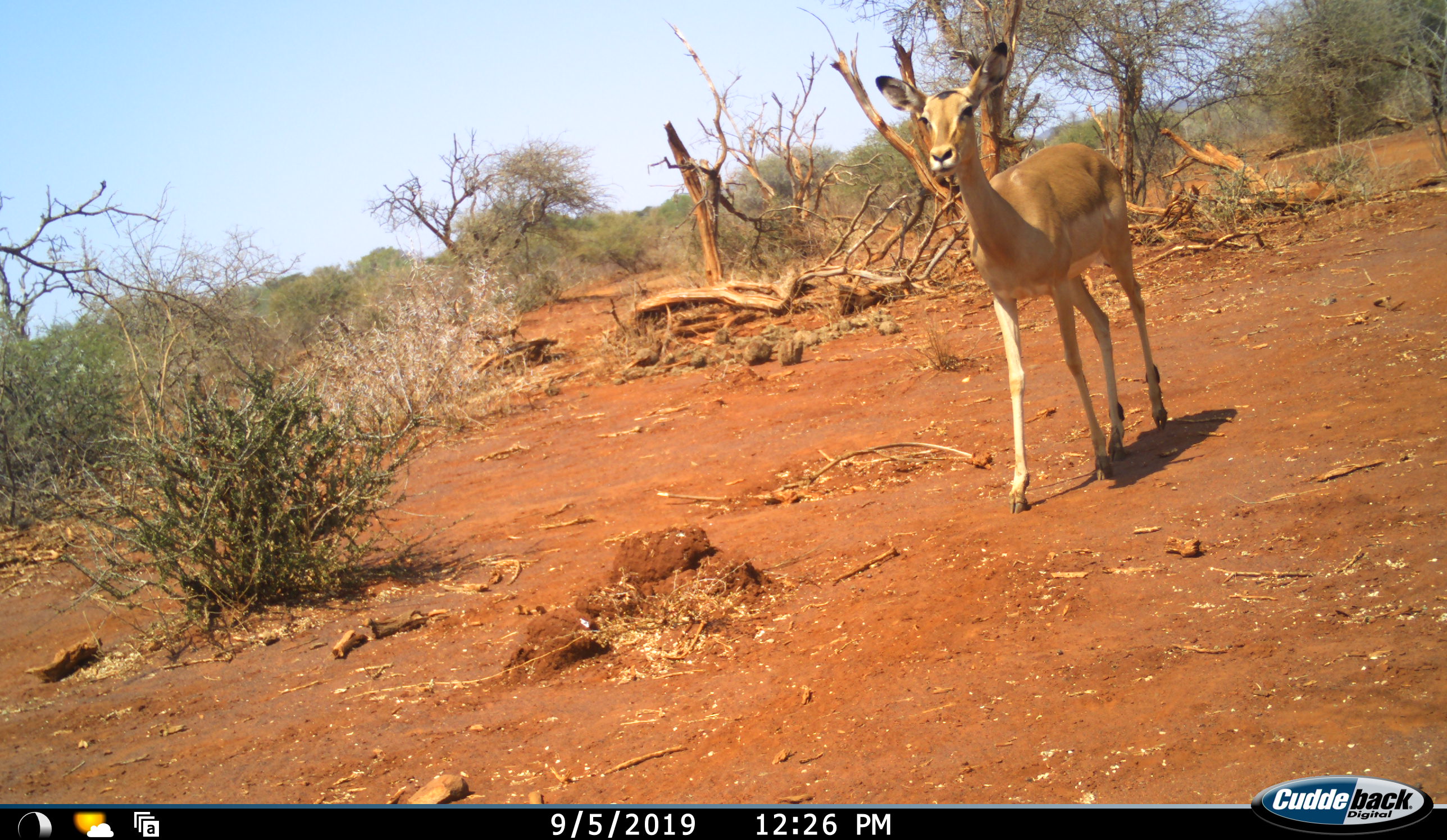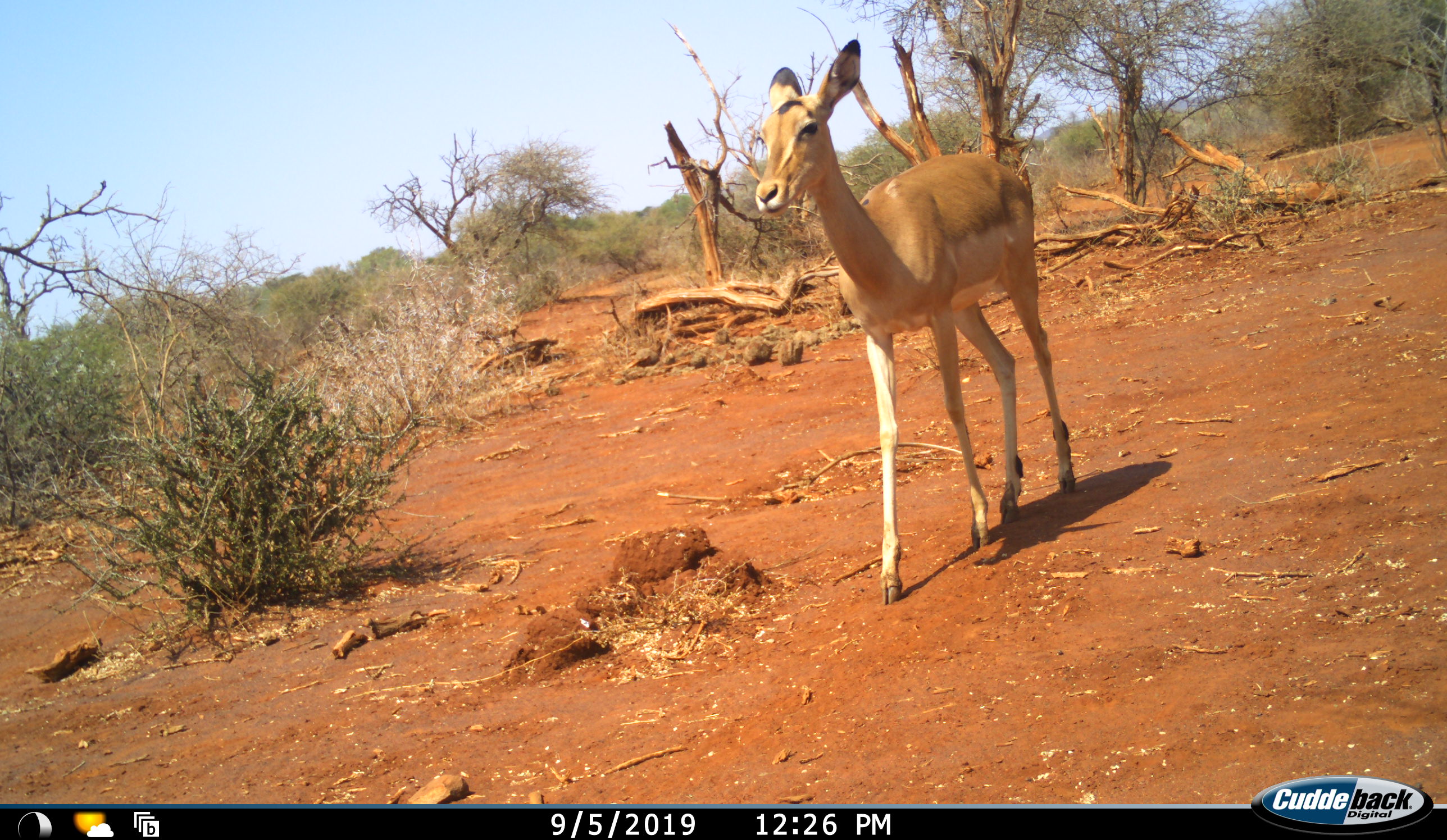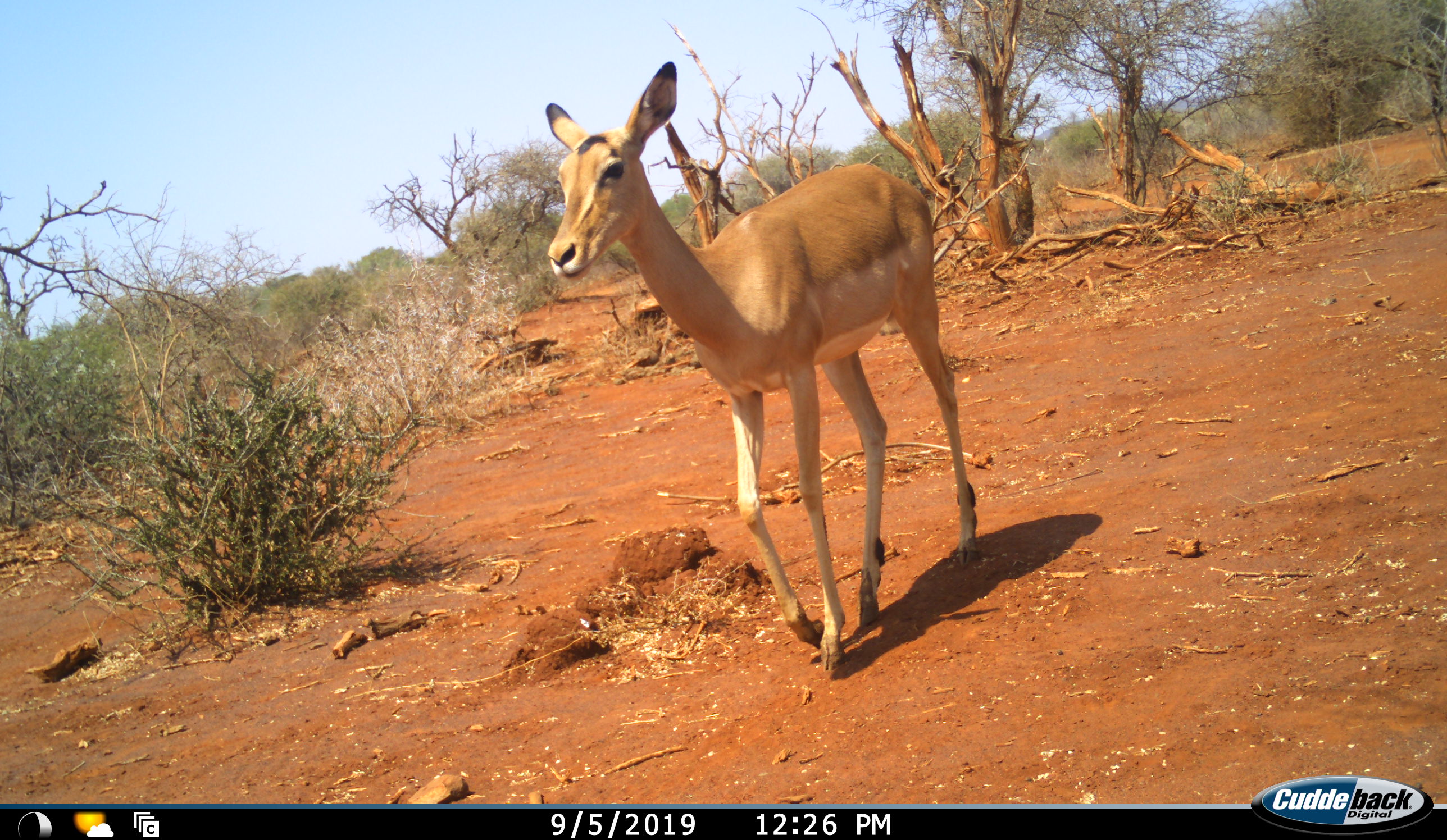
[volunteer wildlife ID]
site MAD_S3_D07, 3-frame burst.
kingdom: Animalia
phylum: Chordata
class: Mammalia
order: Artiodactyla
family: Bovidae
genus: Aepyceros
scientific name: Aepyceros melampus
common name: impala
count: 1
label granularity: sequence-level